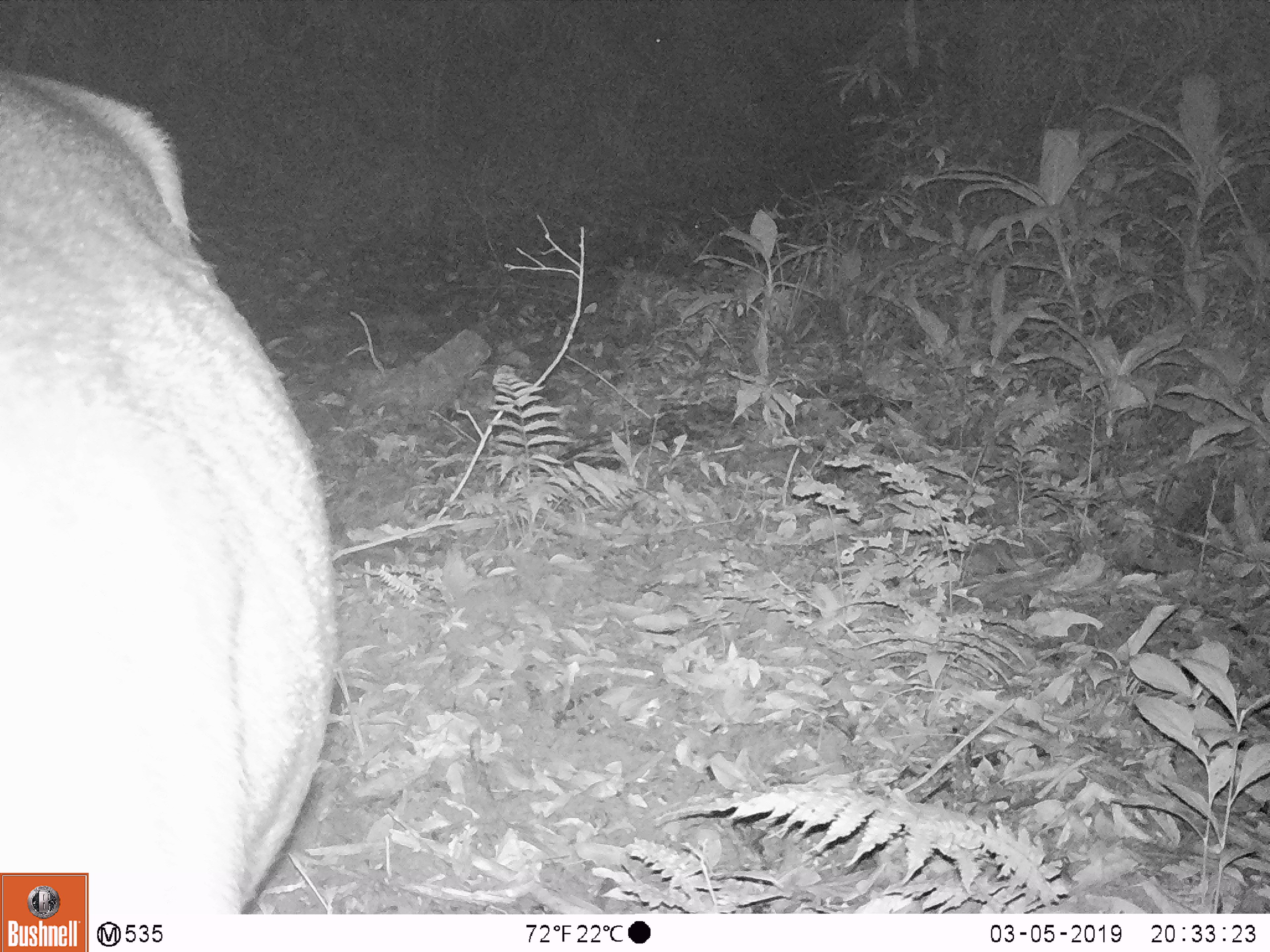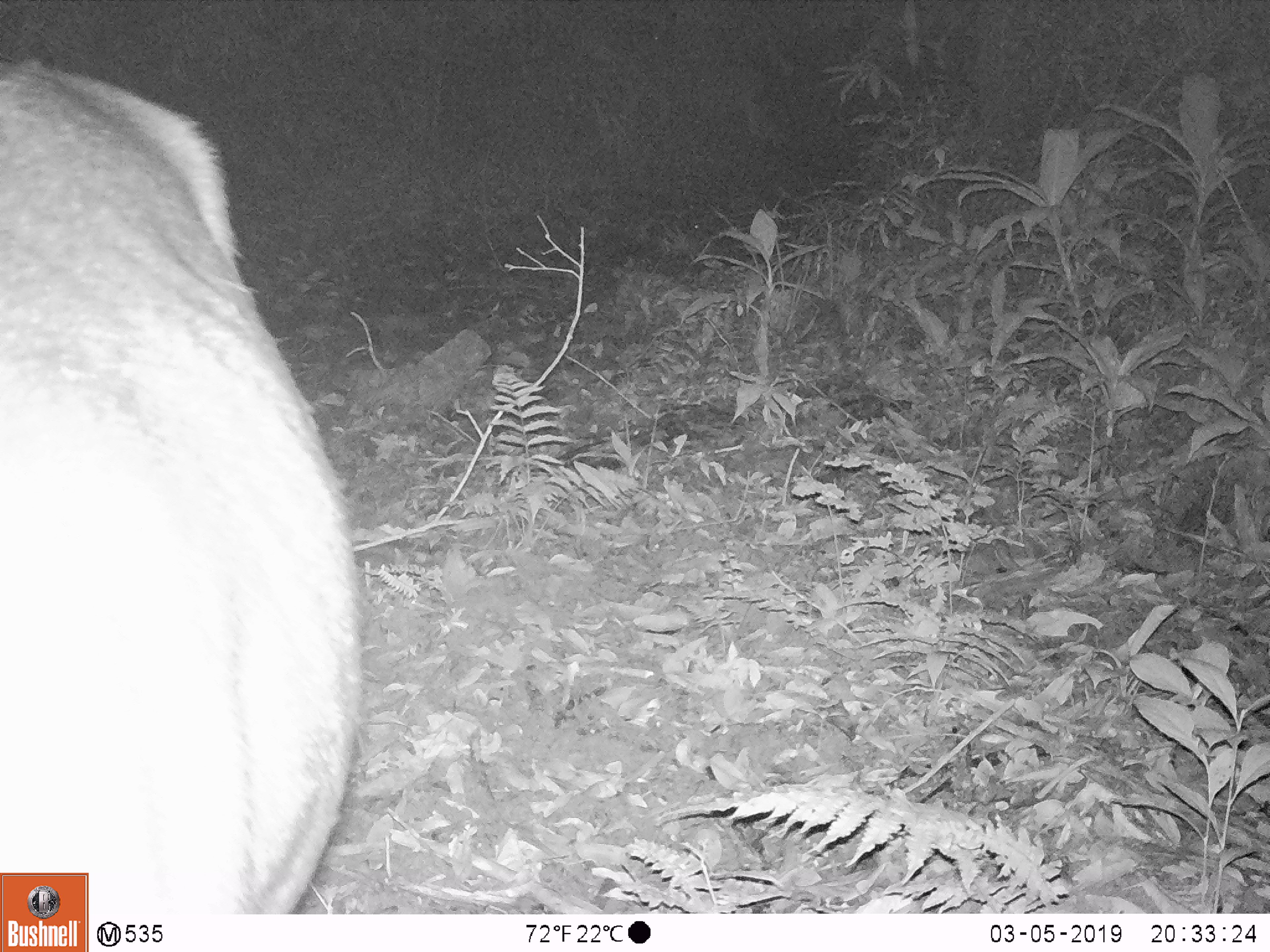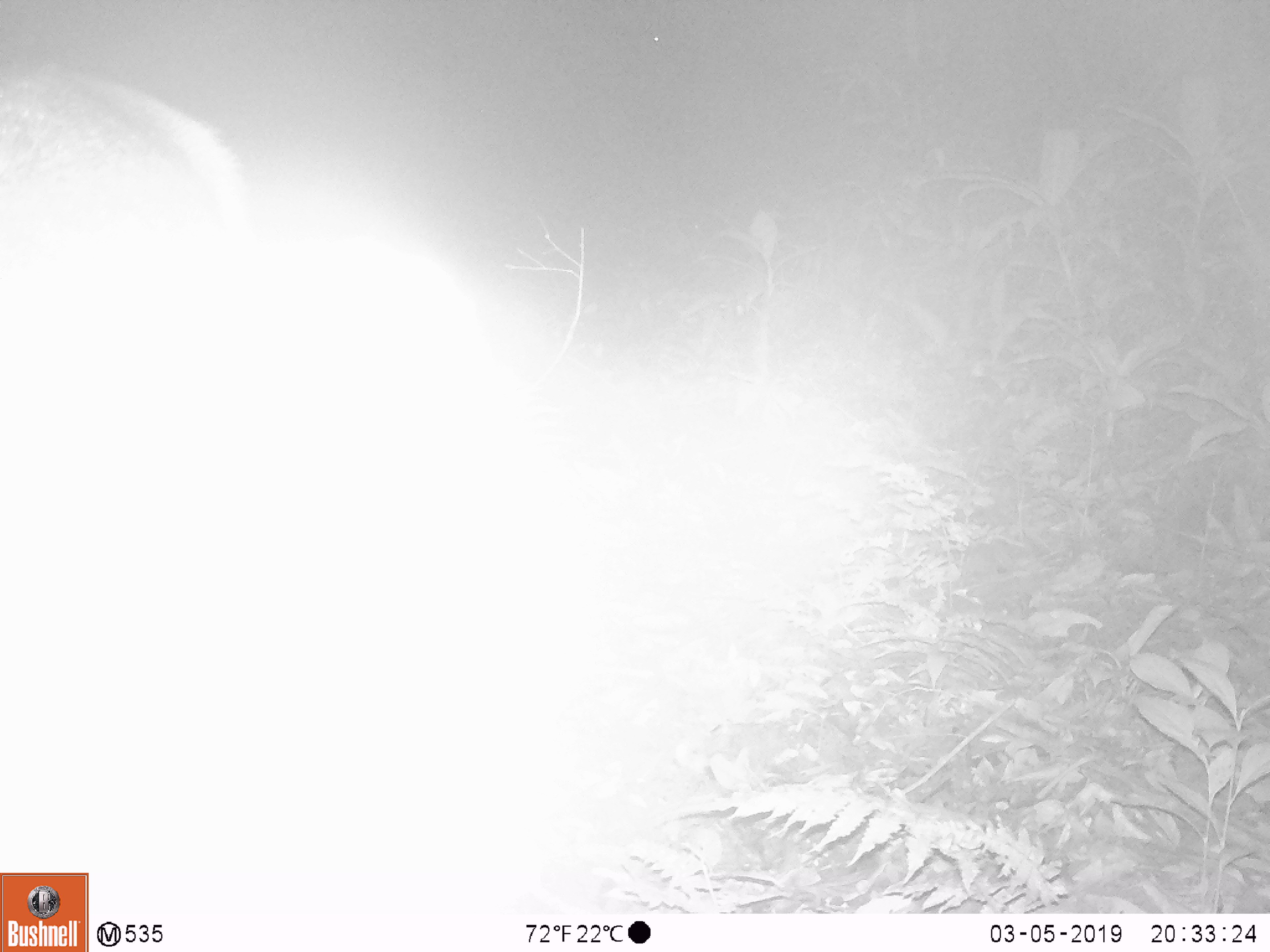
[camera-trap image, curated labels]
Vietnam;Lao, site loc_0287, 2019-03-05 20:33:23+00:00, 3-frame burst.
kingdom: Animalia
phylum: Chordata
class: Mammalia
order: Artiodactyla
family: Cervidae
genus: Rusa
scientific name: Rusa unicolor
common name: sambar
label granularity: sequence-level